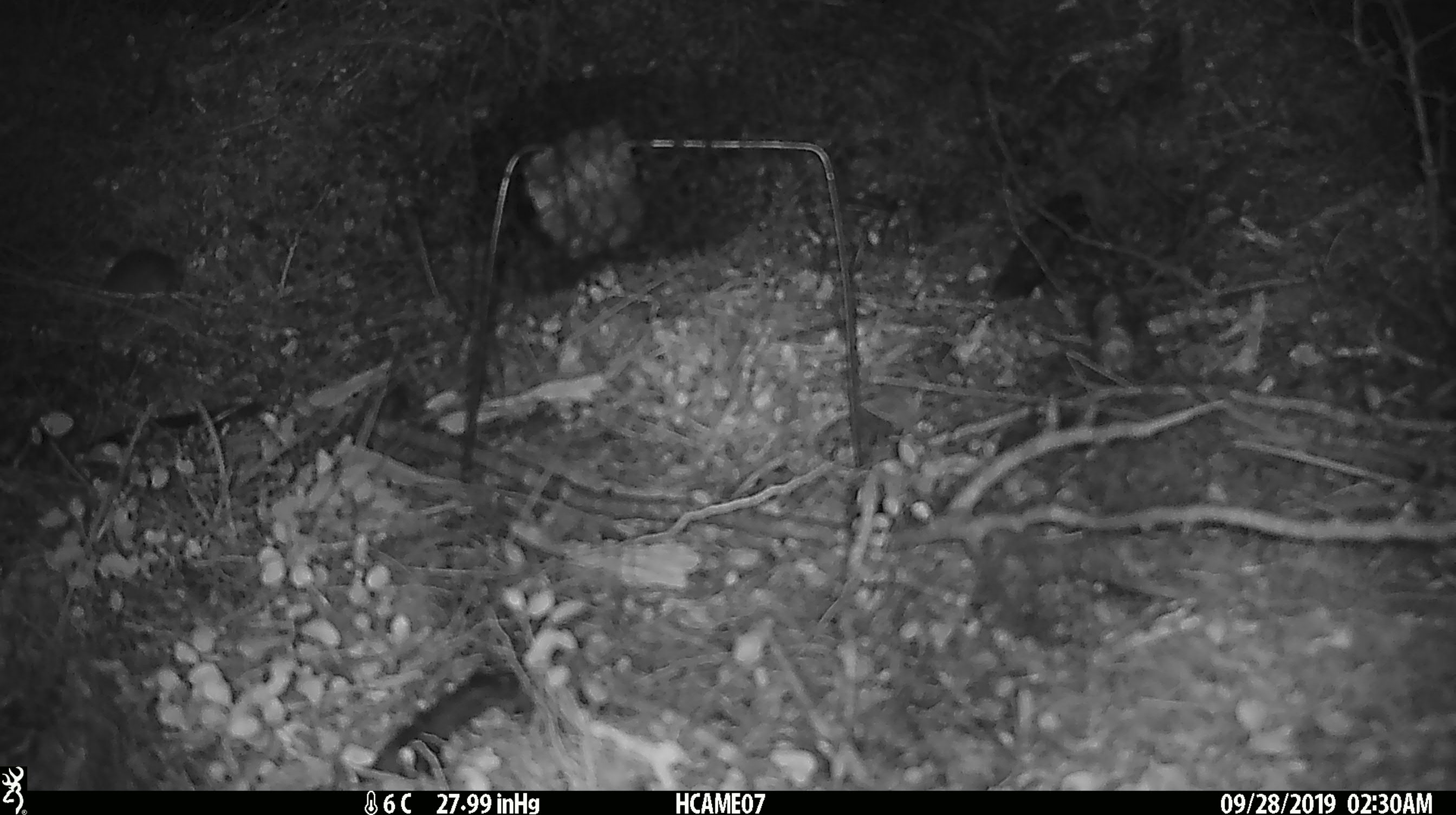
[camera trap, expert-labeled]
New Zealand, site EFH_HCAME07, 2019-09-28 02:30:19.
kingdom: Animalia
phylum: Chordata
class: Mammalia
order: Rodentia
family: Muridae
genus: Mus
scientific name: Mus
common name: mouse